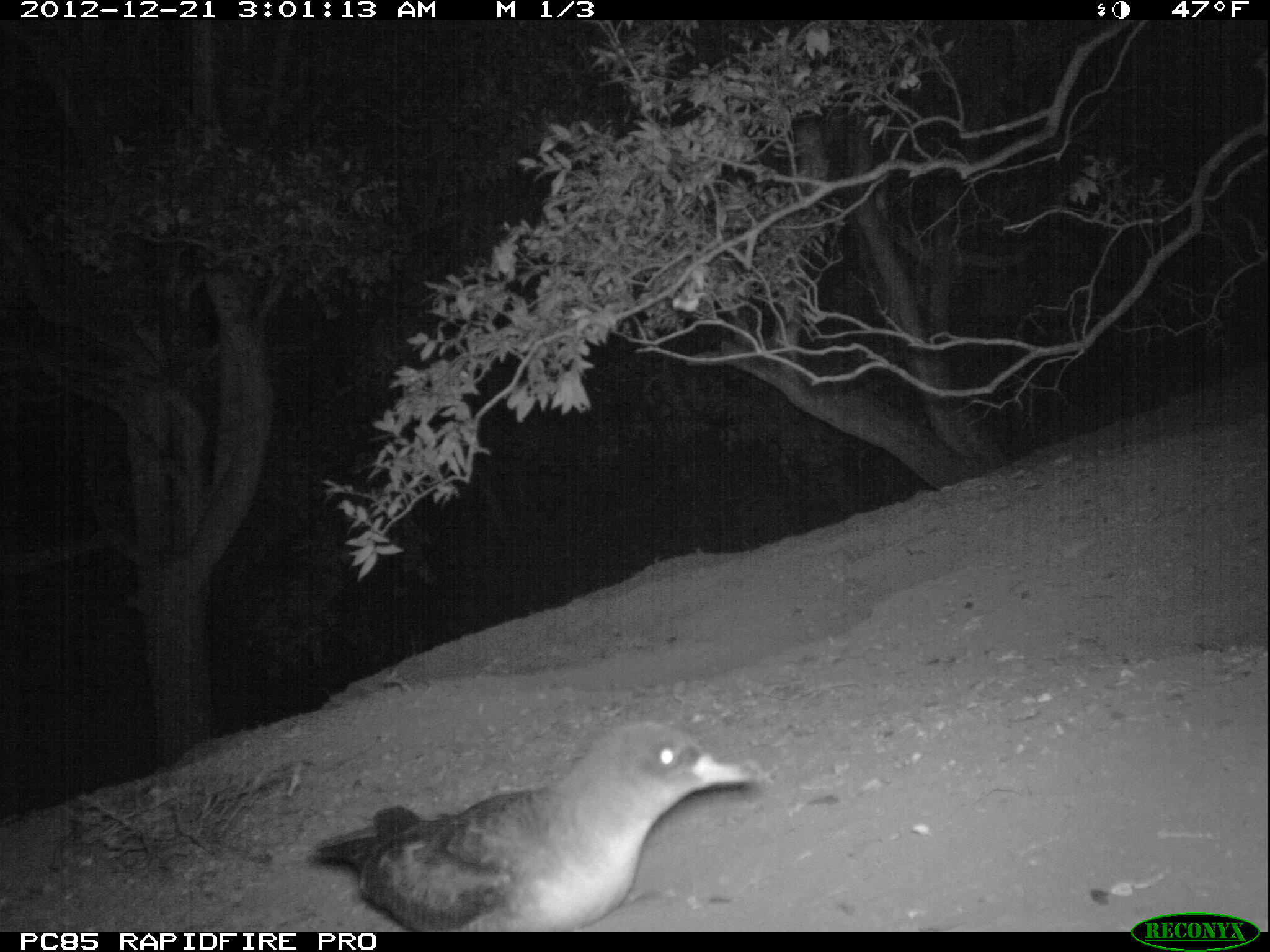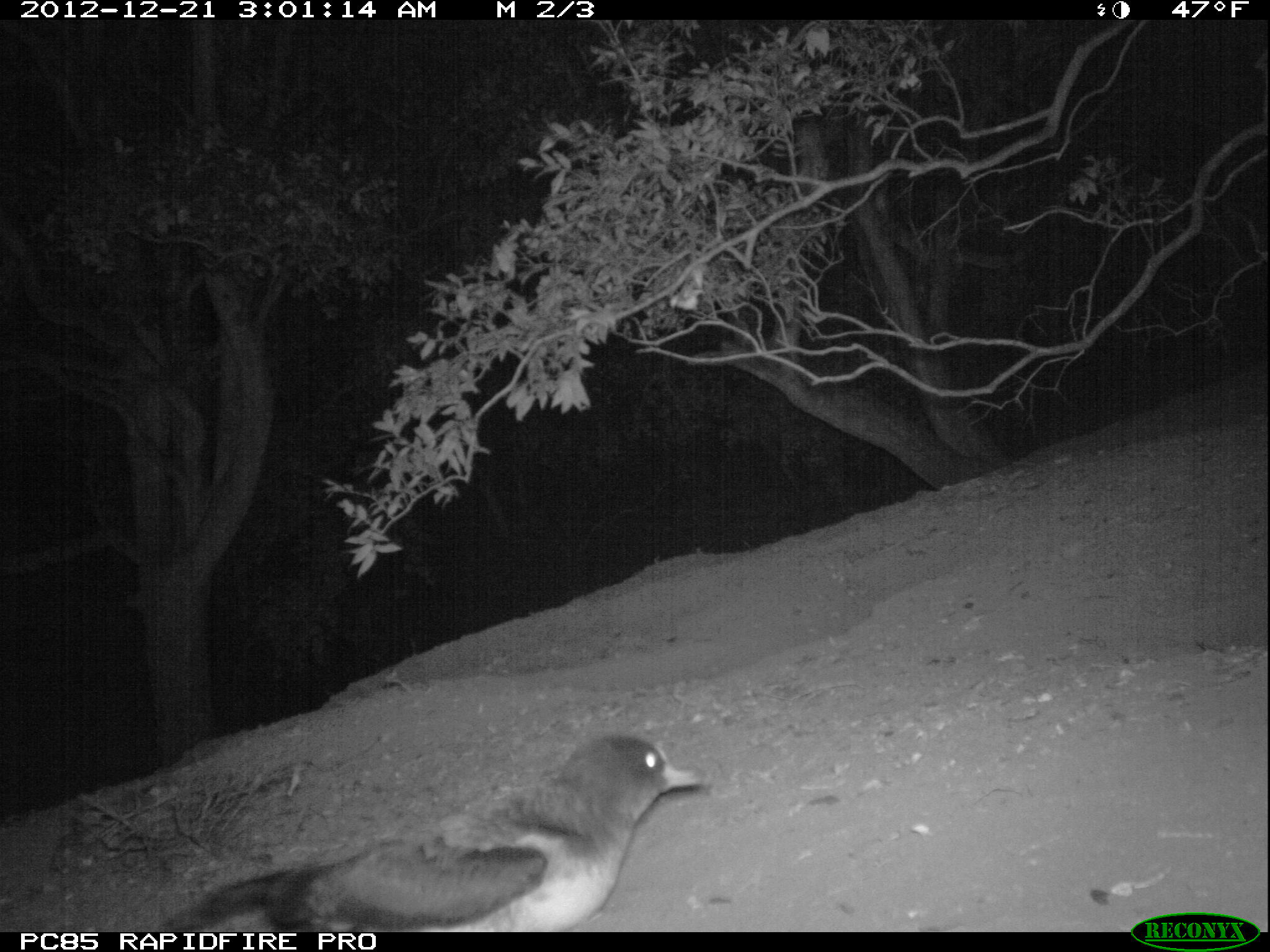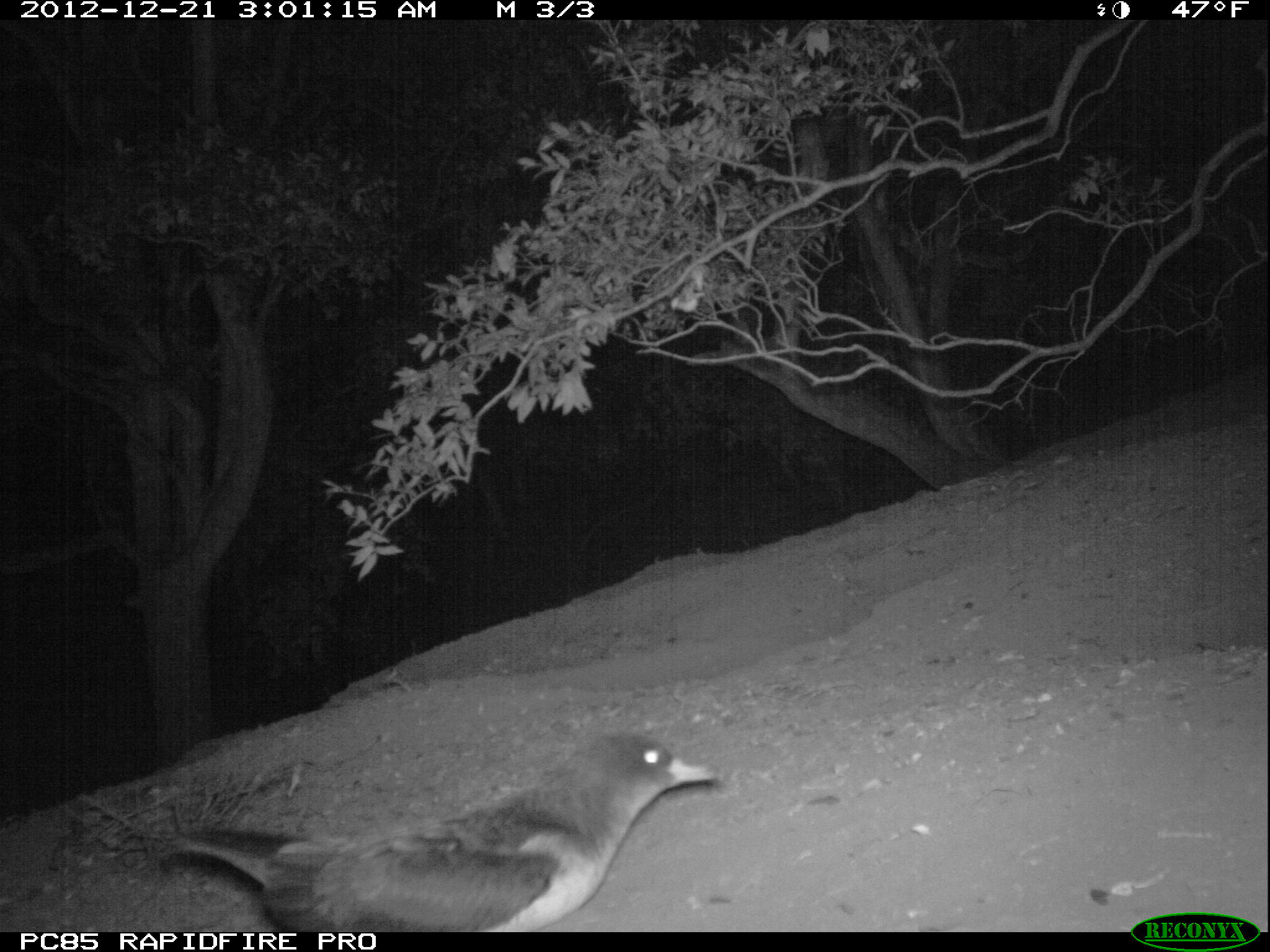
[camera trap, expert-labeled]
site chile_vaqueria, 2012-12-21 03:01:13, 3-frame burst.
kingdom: Animalia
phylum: Chordata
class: Aves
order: Procellariiformes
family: Procellariidae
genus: Calonectris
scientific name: Calonectris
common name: shearwater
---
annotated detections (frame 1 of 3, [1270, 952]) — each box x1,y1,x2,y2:
shearwater: 303,720,761,935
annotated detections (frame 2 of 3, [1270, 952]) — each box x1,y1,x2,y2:
shearwater: 162,731,711,932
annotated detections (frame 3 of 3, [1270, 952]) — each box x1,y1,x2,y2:
shearwater: 142,730,723,933